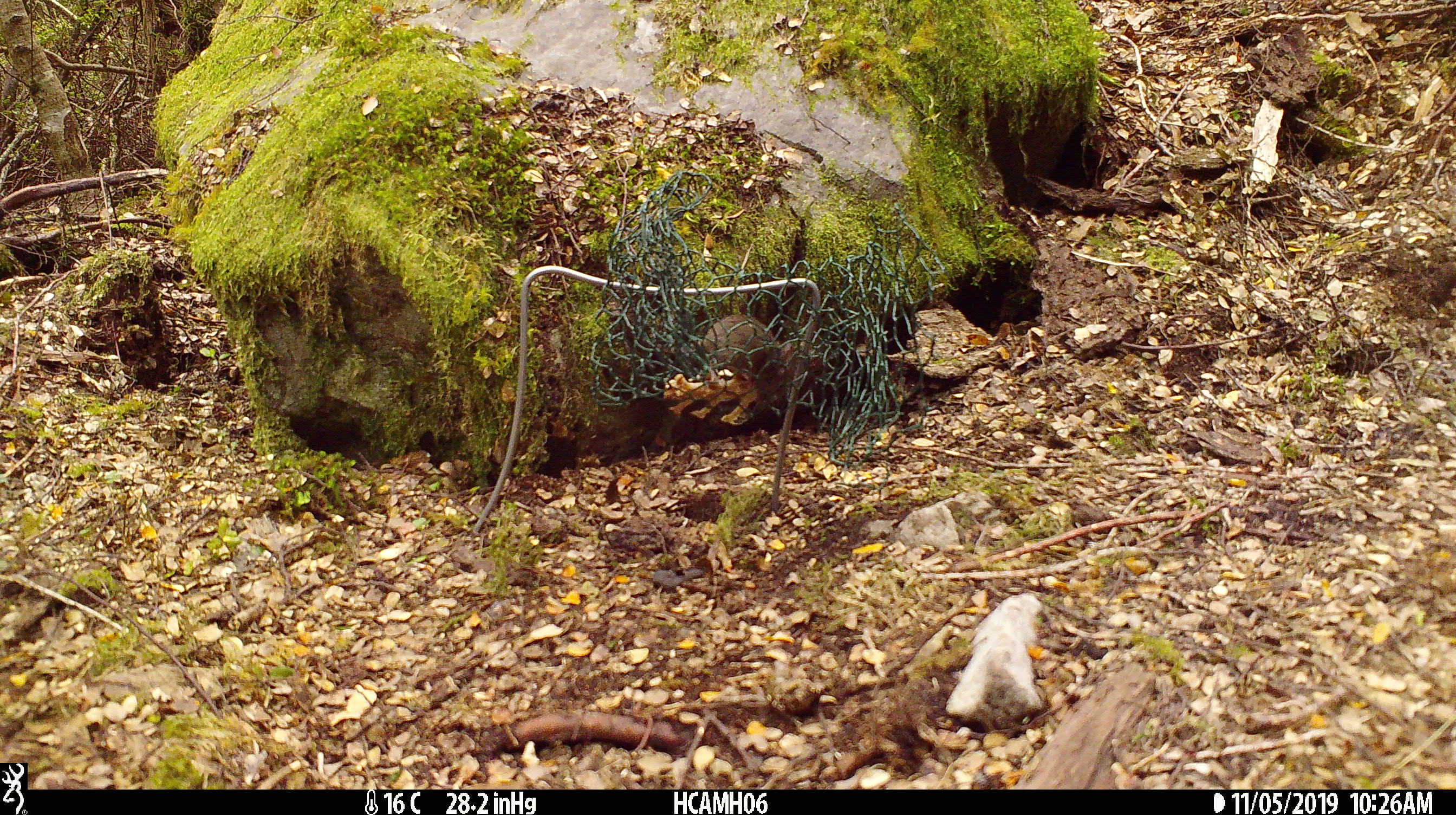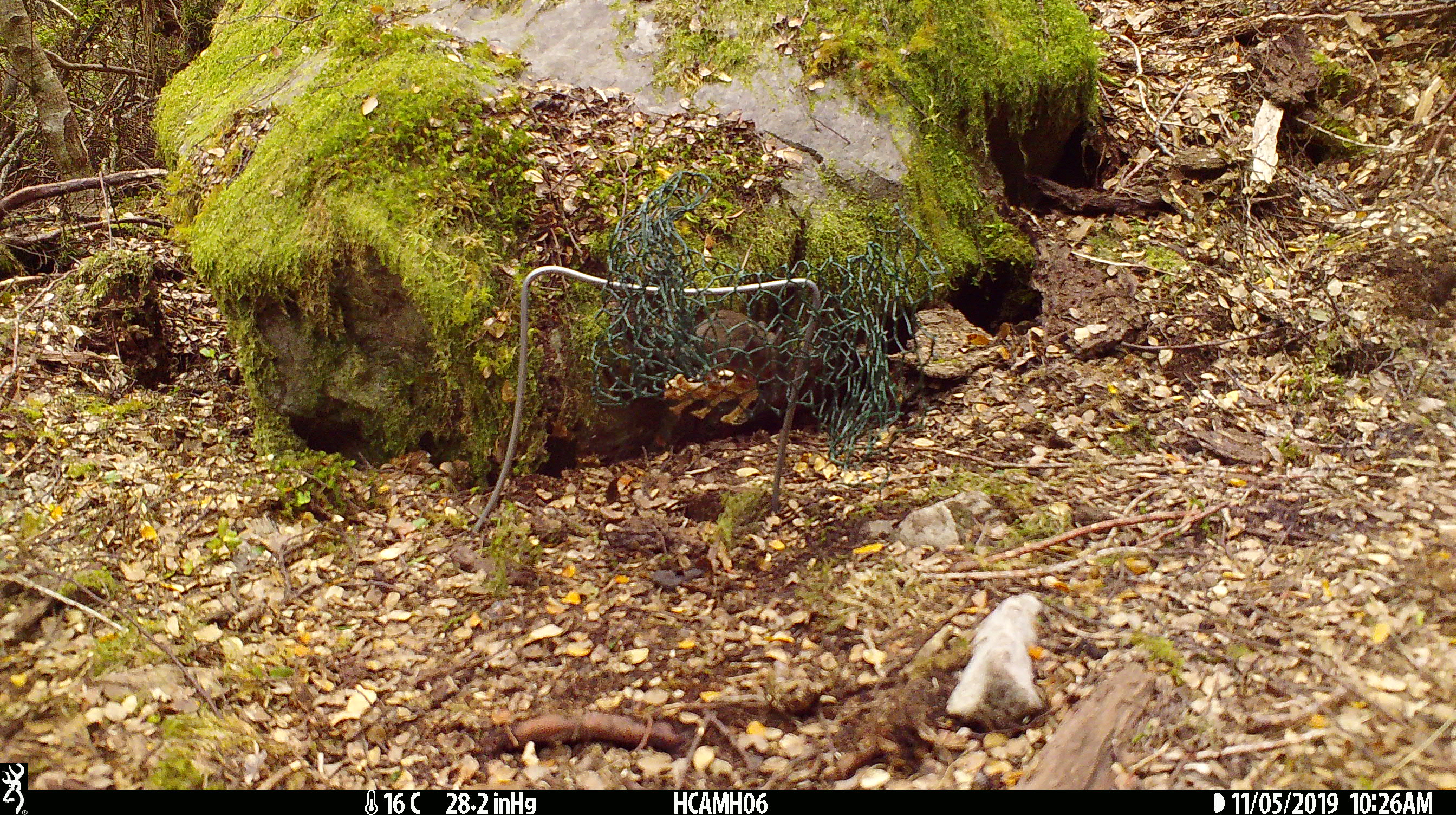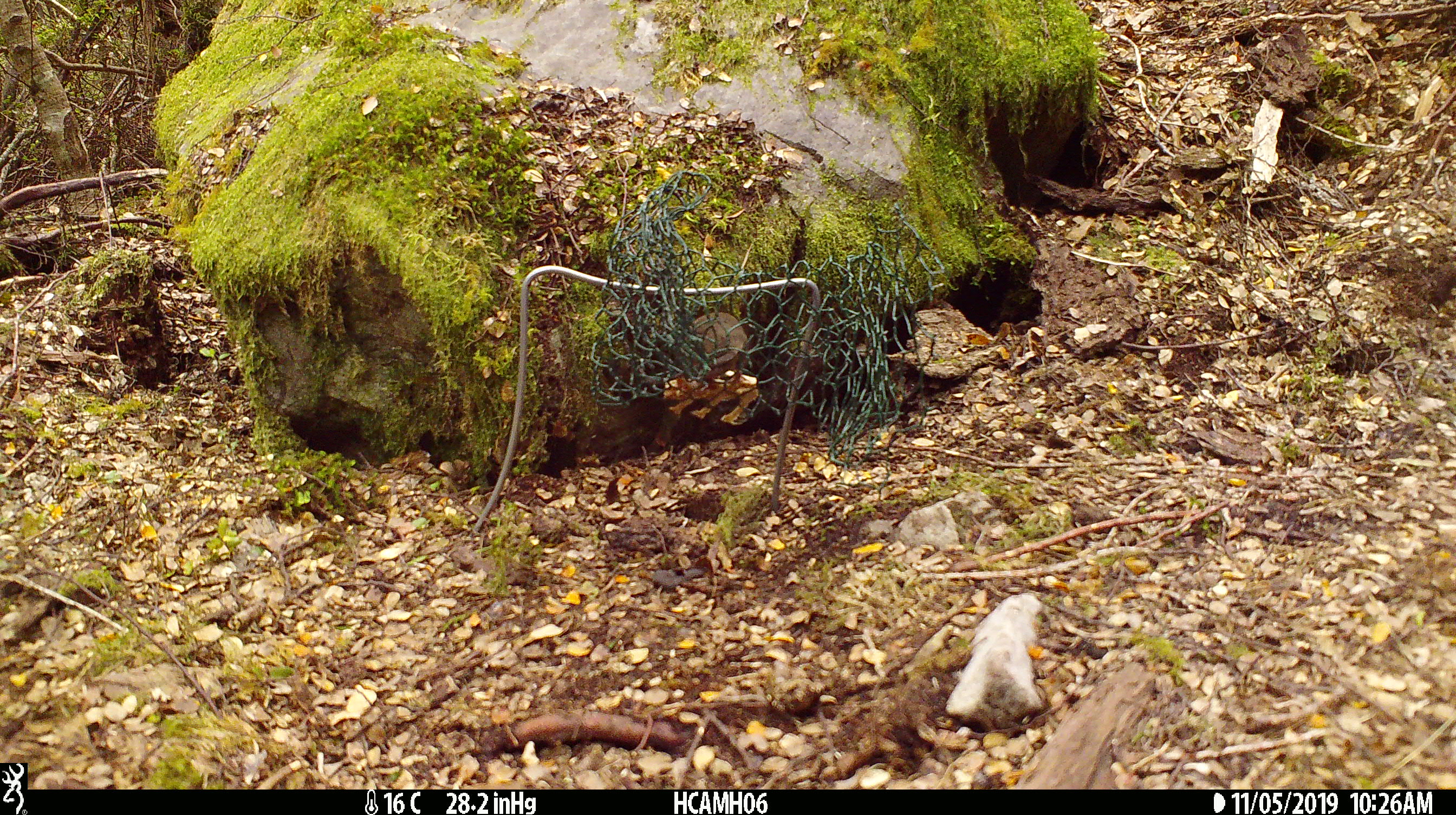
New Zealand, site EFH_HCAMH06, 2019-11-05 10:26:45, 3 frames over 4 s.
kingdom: Animalia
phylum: Chordata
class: Mammalia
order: Rodentia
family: Muridae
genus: Mus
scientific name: Mus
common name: mouse